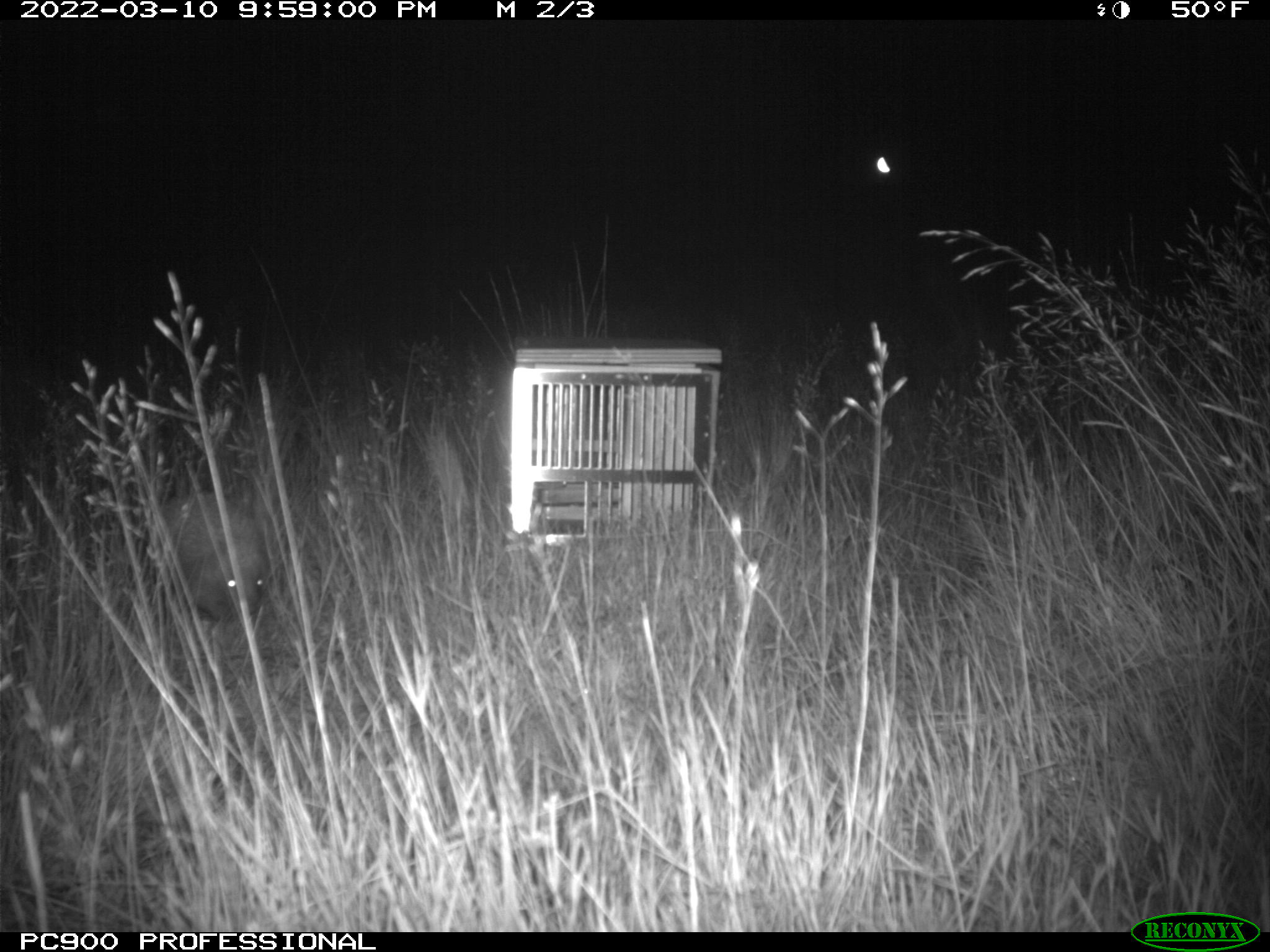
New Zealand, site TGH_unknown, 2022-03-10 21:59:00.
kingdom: Animalia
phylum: Chordata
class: Mammalia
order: Eulipotyphla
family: Erinaceidae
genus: Erinaceus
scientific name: Erinaceus europaeus europaeus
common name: european hedgehog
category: hedgehog